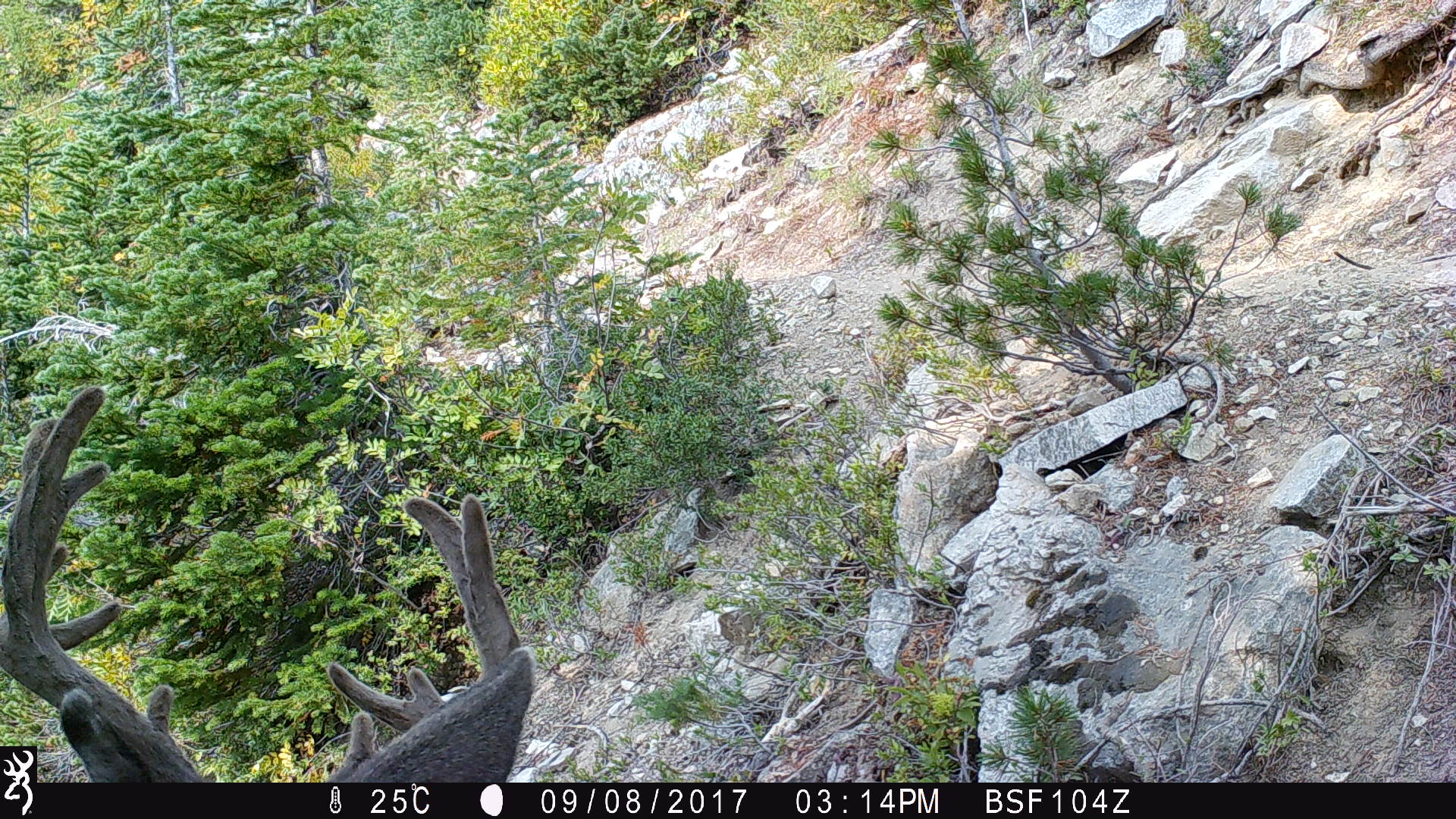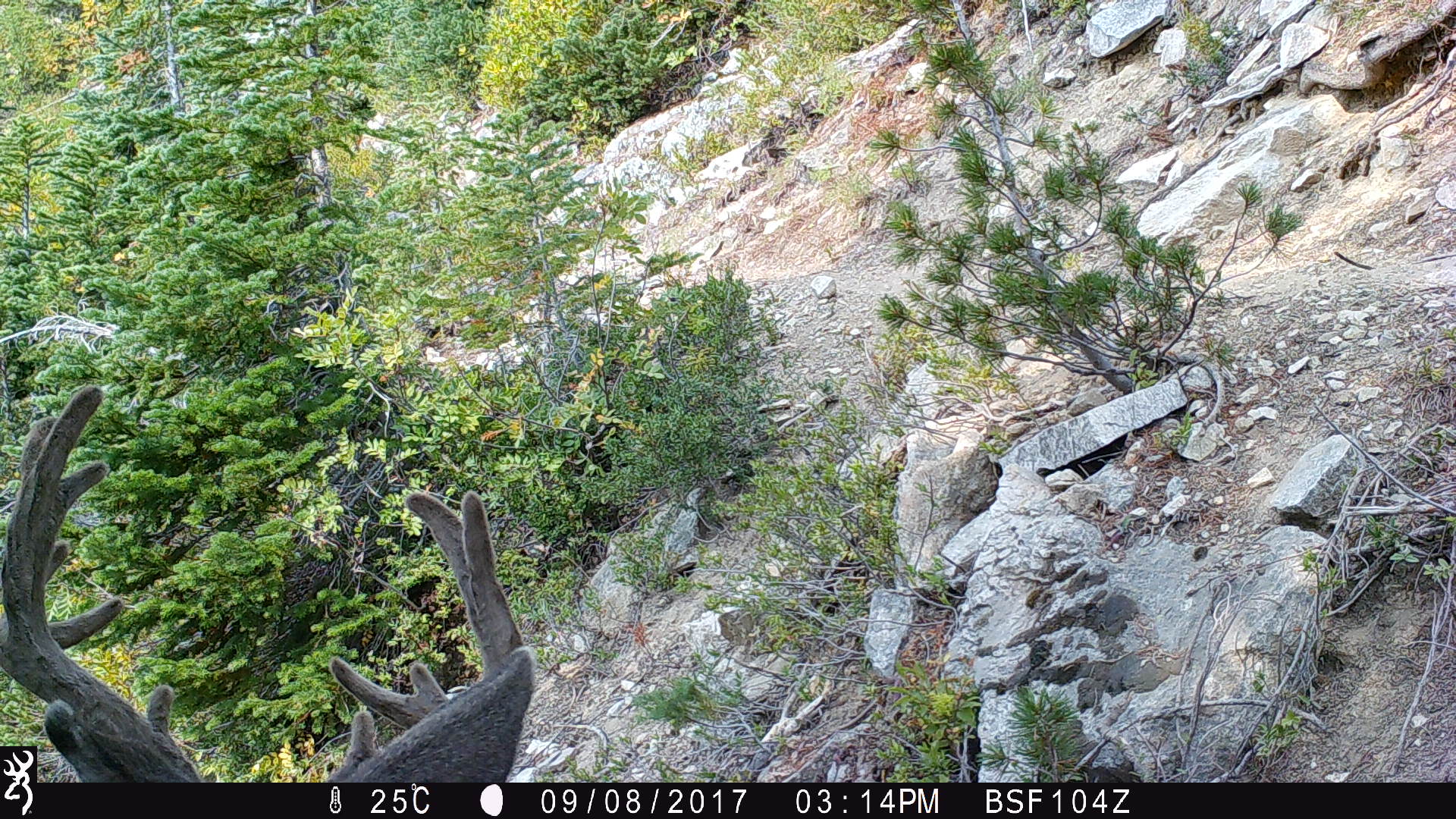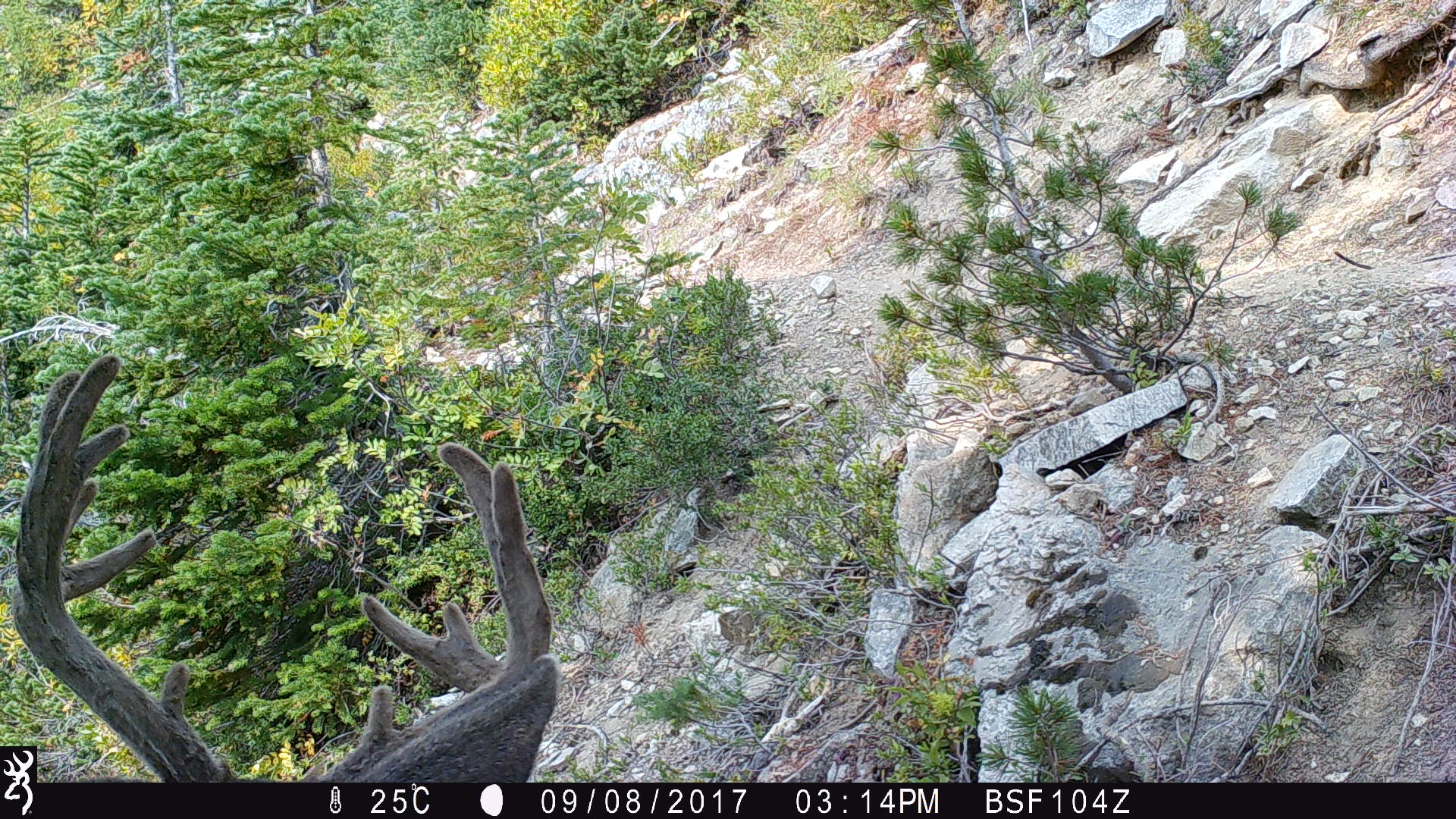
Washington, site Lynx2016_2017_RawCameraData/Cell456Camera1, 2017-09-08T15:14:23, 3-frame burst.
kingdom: Animalia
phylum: Chordata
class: Mammalia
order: Artiodactyla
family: Cervidae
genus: Odocoileus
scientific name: Odocoileus hemionus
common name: mule deer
Odocoileus hemionus (mule deer). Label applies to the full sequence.